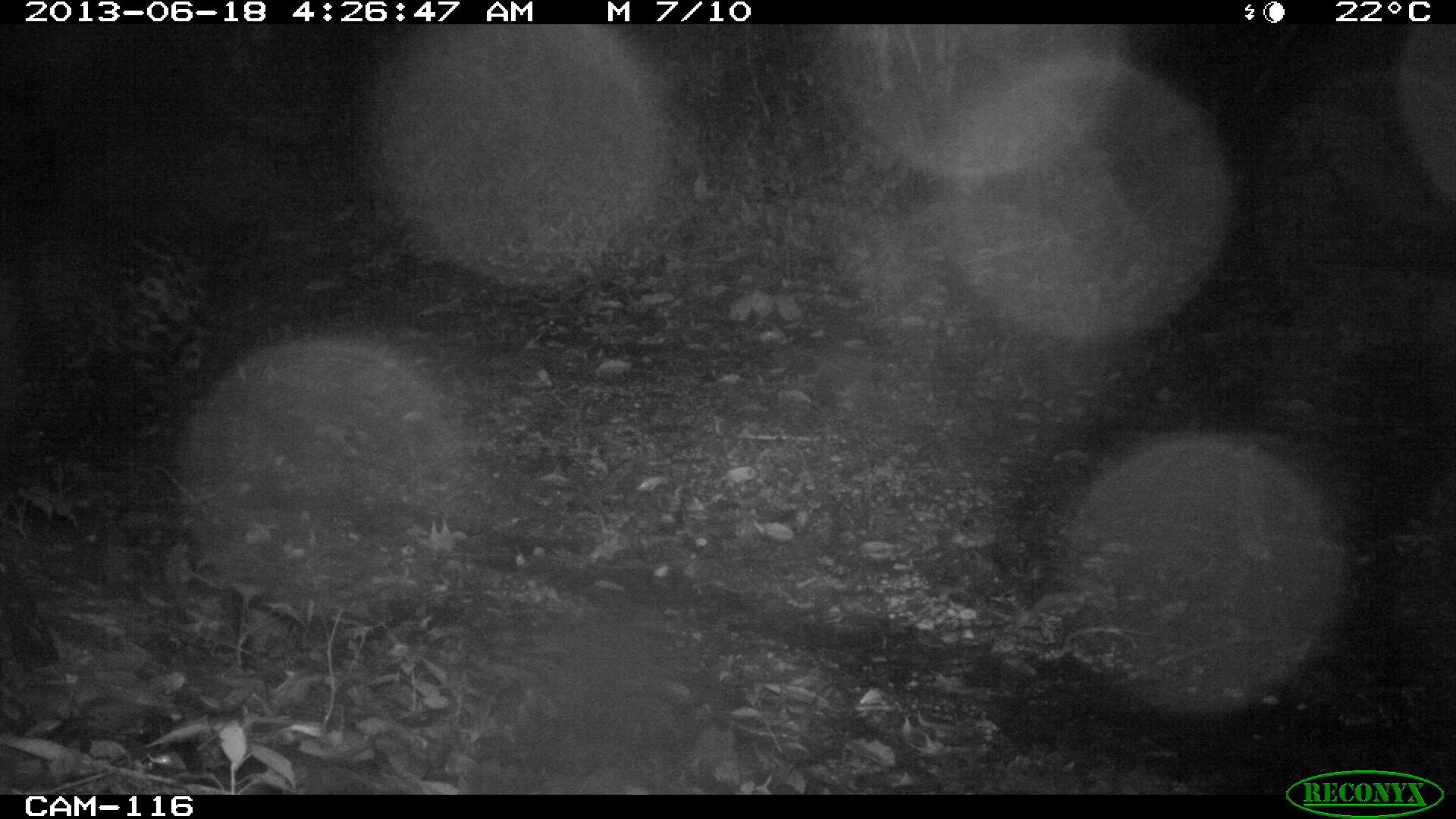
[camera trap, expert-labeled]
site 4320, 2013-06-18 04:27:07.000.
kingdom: Animalia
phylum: Chordata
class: Mammalia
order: Carnivora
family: Felidae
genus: Panthera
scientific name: Panthera onca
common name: jaguar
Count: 1.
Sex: female.